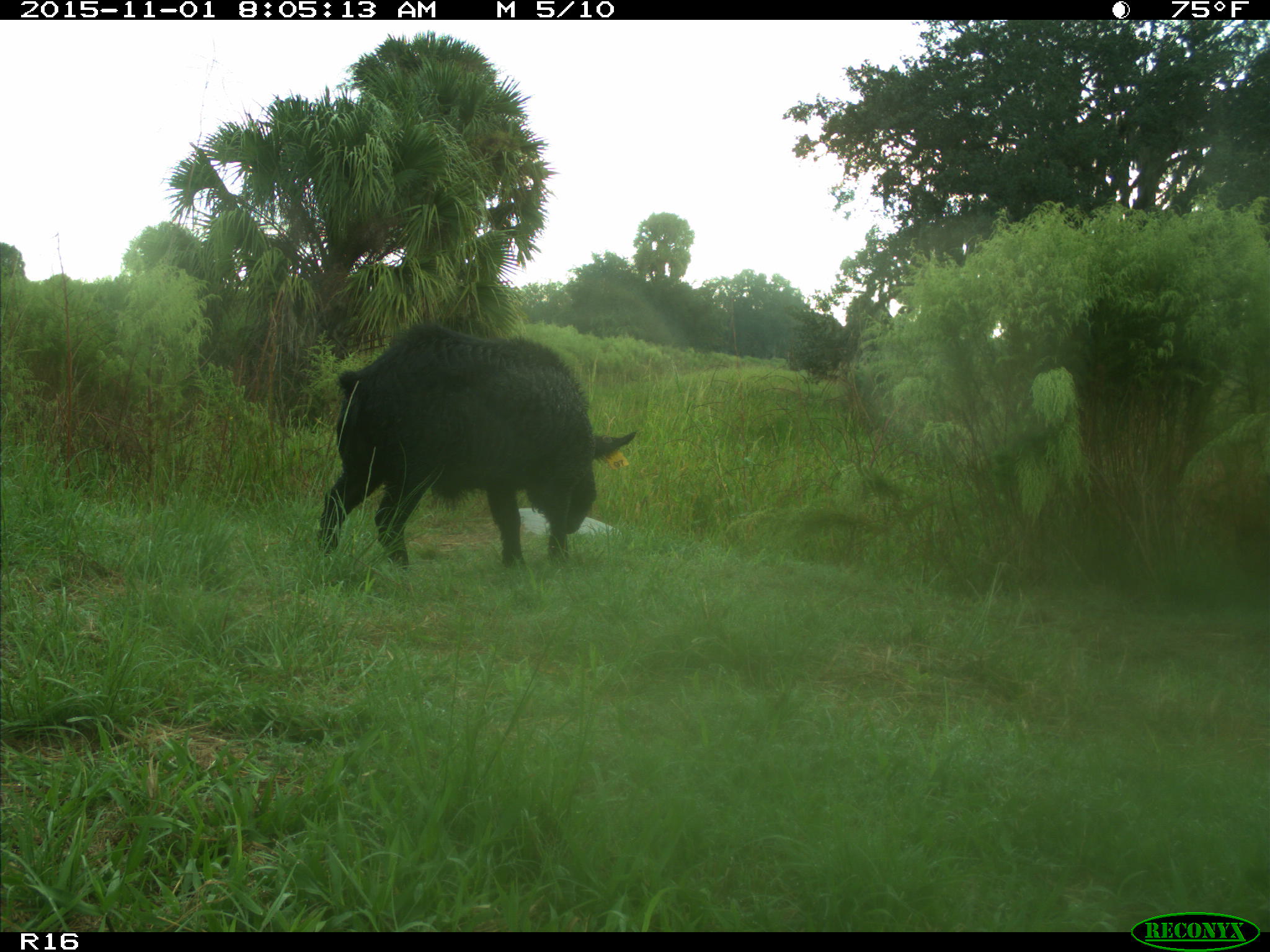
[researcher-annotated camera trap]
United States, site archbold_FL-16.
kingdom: Animalia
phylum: Chordata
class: Mammalia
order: Artiodactyla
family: Suidae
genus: Sus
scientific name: Sus scrofa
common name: wild boar